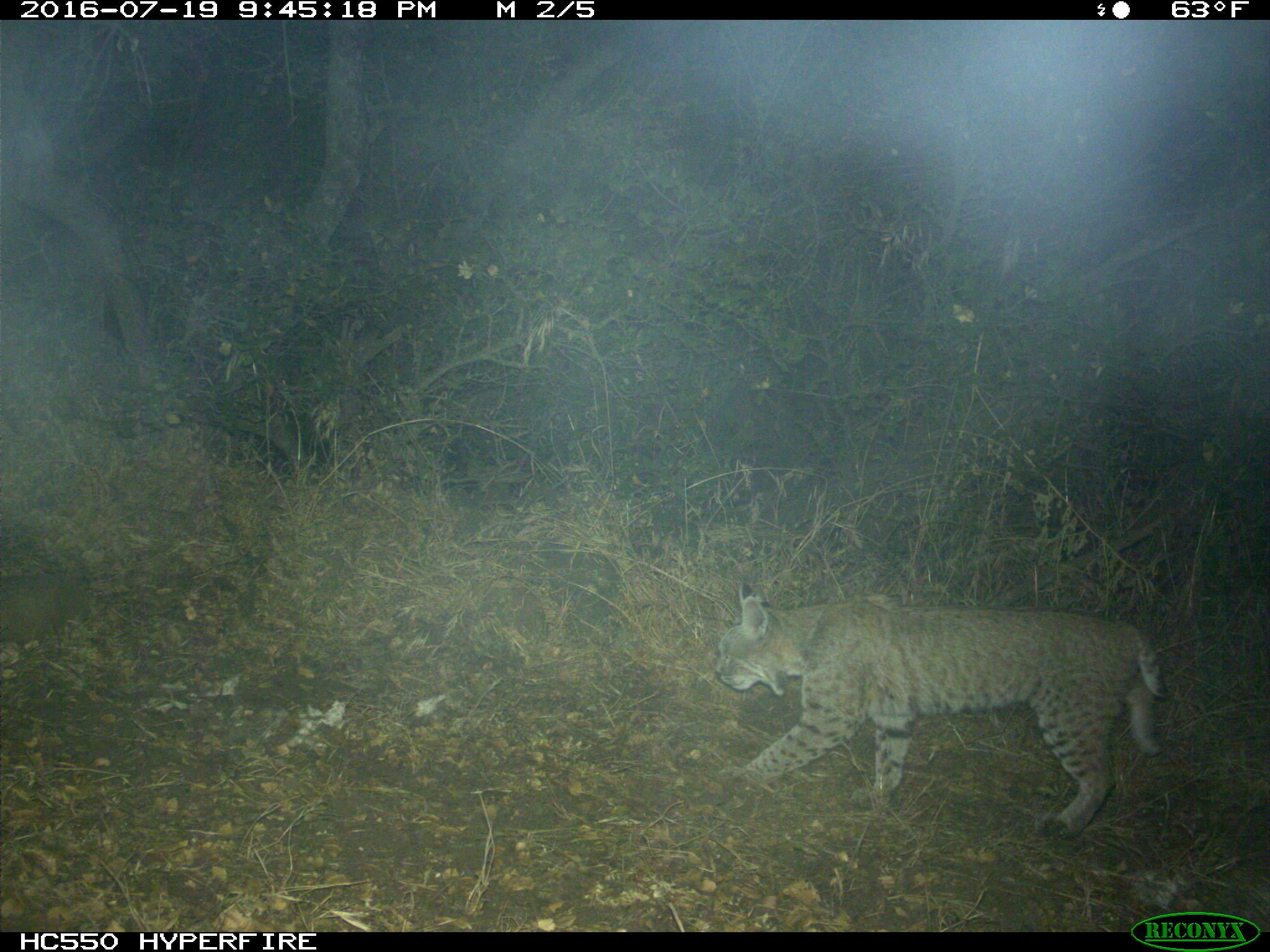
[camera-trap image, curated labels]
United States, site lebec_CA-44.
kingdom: Animalia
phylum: Chordata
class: Mammalia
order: Carnivora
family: Felidae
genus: Lynx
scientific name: Lynx rufus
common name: bobcat